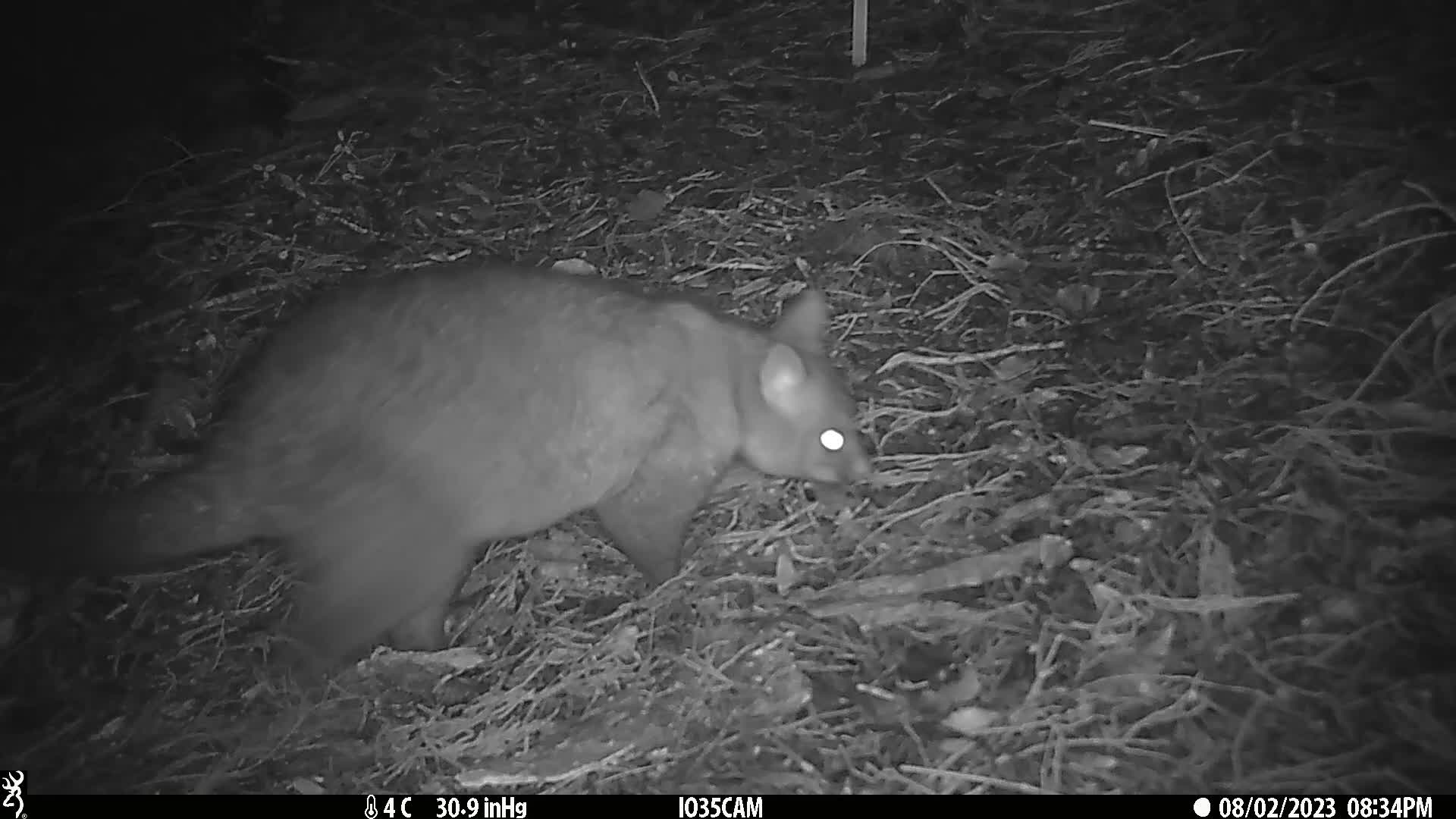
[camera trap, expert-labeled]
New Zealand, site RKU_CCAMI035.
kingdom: Animalia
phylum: Chordata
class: Mammalia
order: Diprotodontia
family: Phalangeridae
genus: Trichosurus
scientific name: Trichosurus vulpecula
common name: common brushtail possum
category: possum